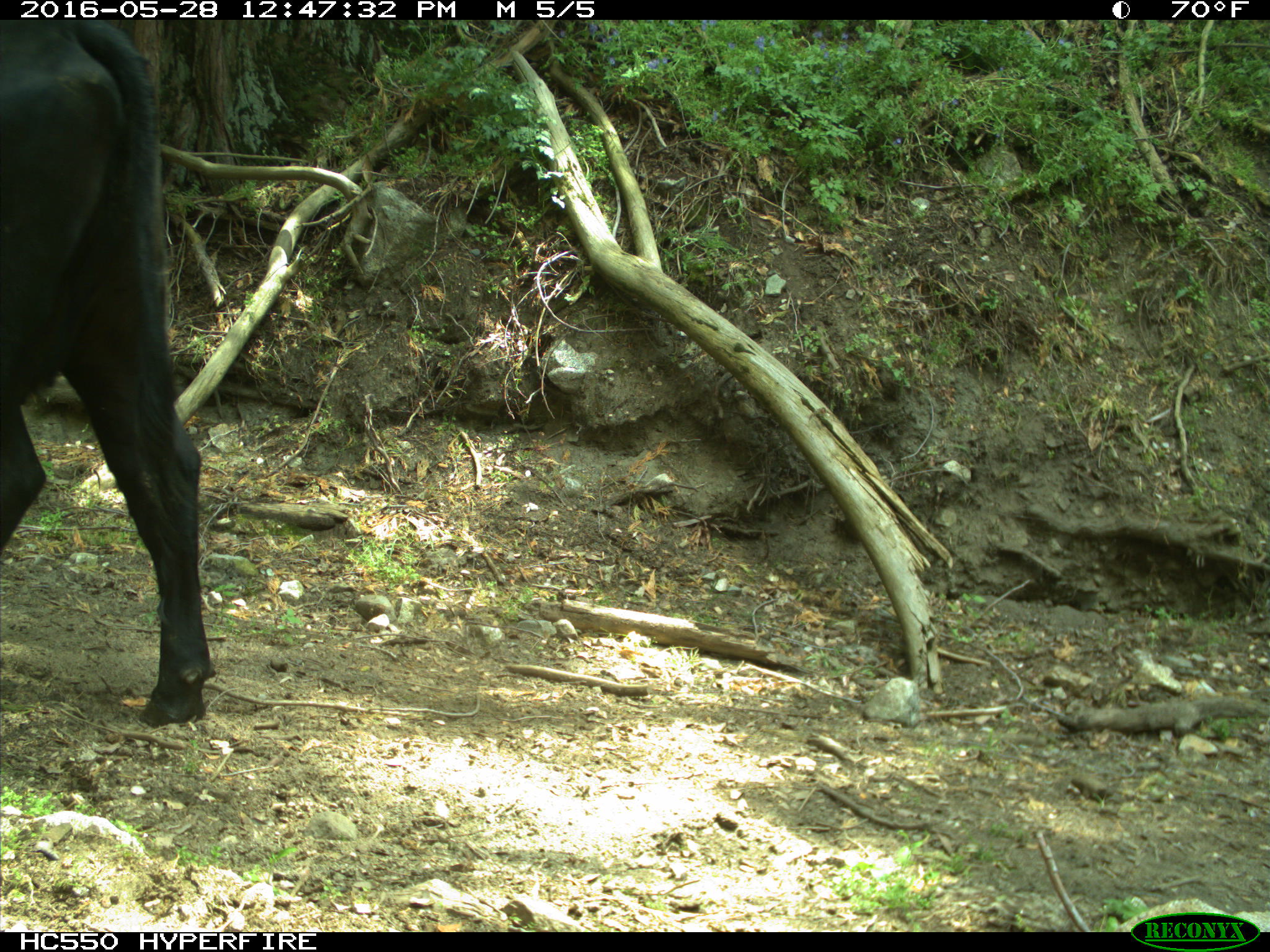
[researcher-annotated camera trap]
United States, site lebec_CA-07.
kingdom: Animalia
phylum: Chordata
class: Mammalia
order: Artiodactyla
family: Bovidae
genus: Bos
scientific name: Bos taurus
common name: domestic cow